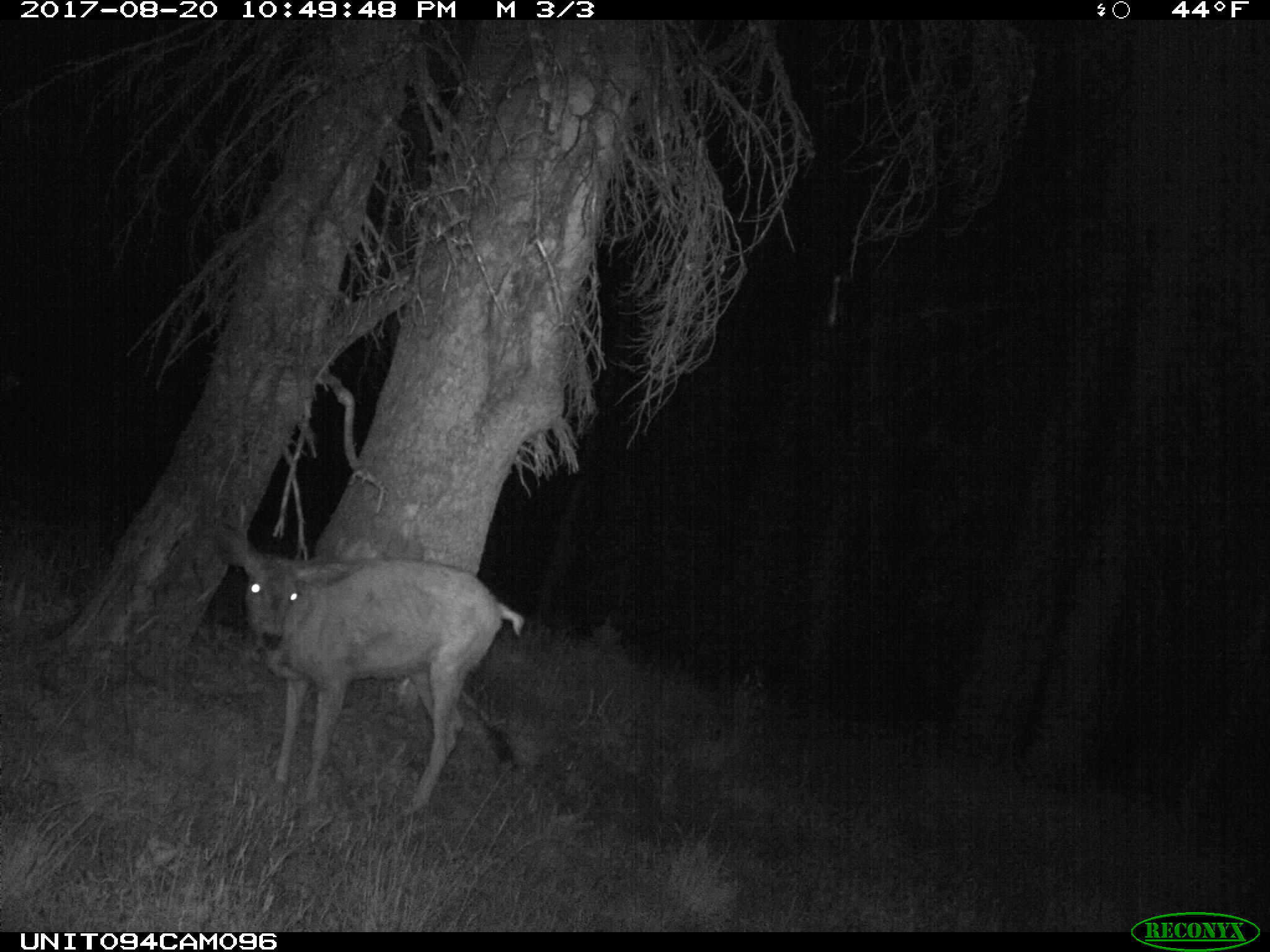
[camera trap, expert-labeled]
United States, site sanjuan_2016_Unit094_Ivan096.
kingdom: Animalia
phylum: Chordata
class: Mammalia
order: Artiodactyla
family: Cervidae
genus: Odocoileus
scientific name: Odocoileus hemionus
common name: mule deer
Odocoileus hemionus (mule deer).